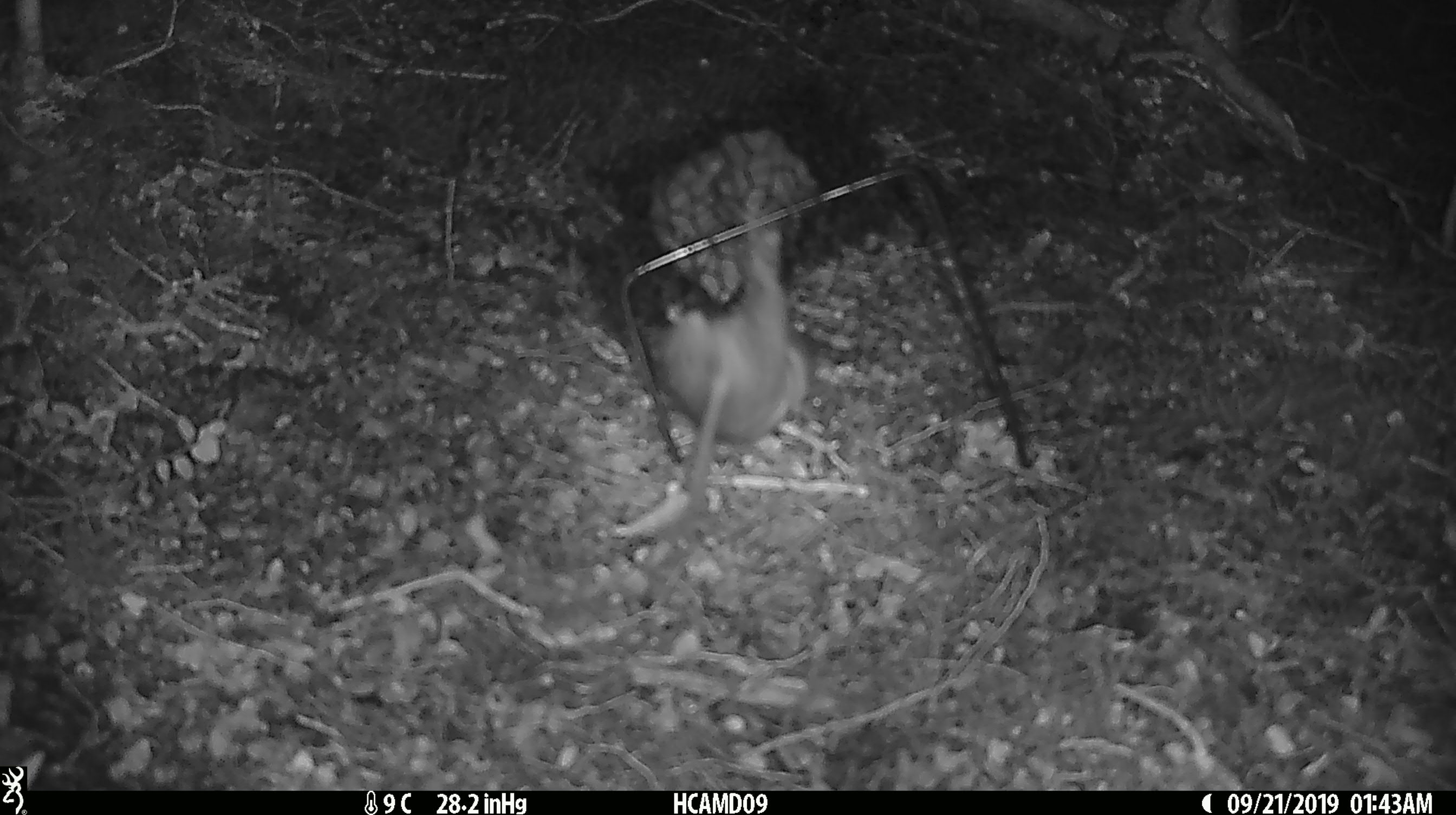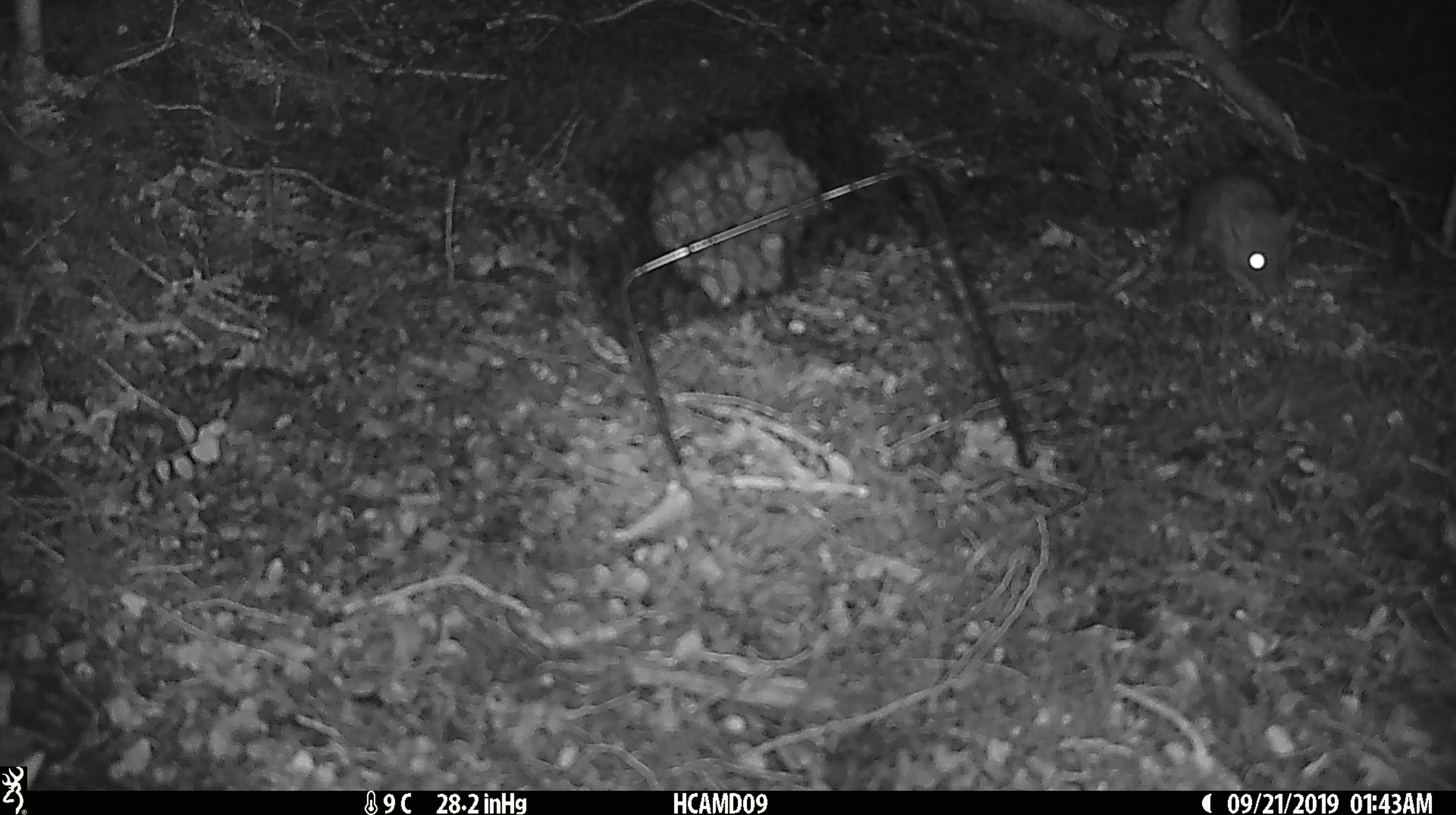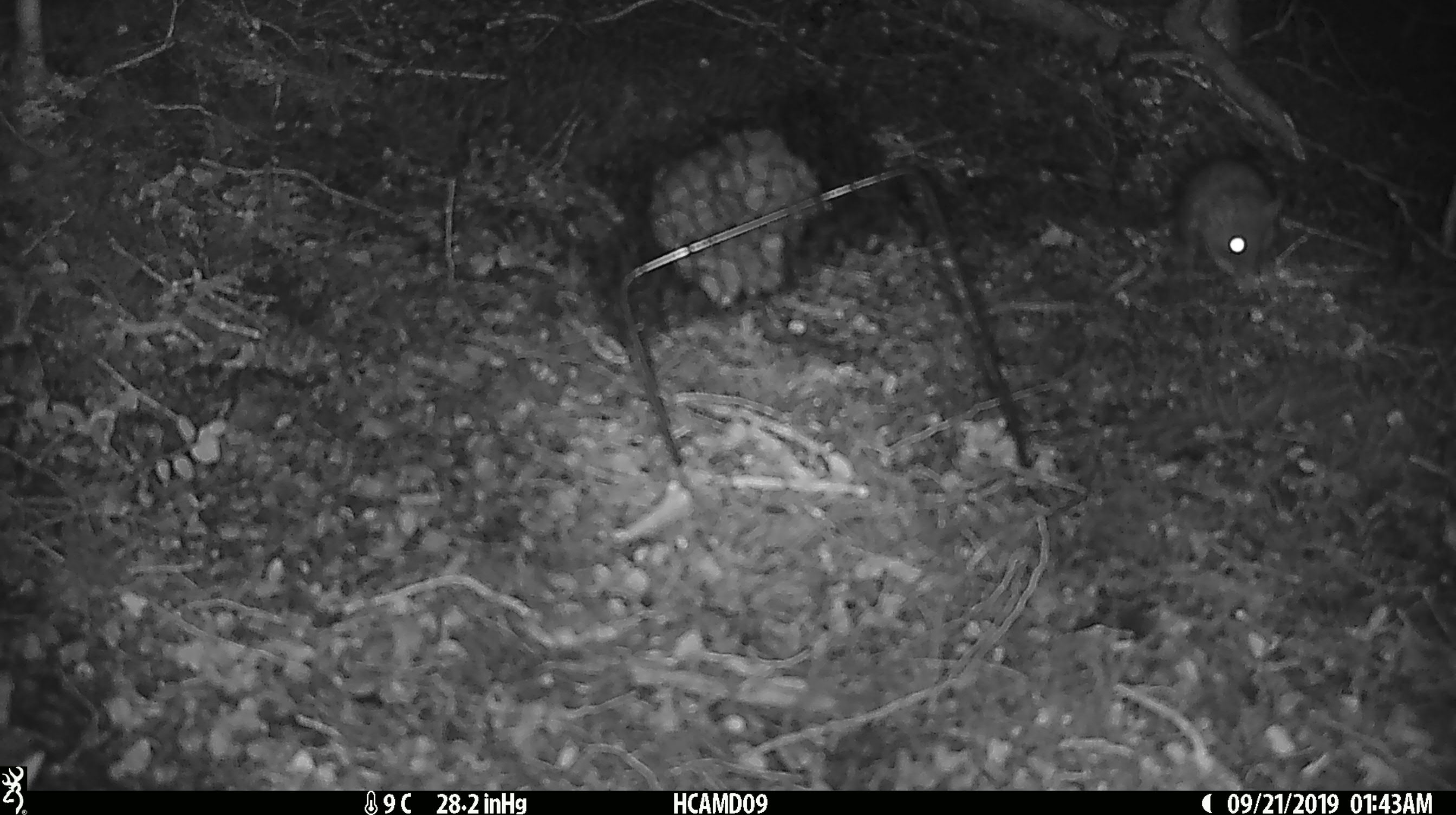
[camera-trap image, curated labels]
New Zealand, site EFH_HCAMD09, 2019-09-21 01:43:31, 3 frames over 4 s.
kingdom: Animalia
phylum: Chordata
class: Mammalia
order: Rodentia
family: Muridae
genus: Rattus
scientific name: Rattus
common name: rat